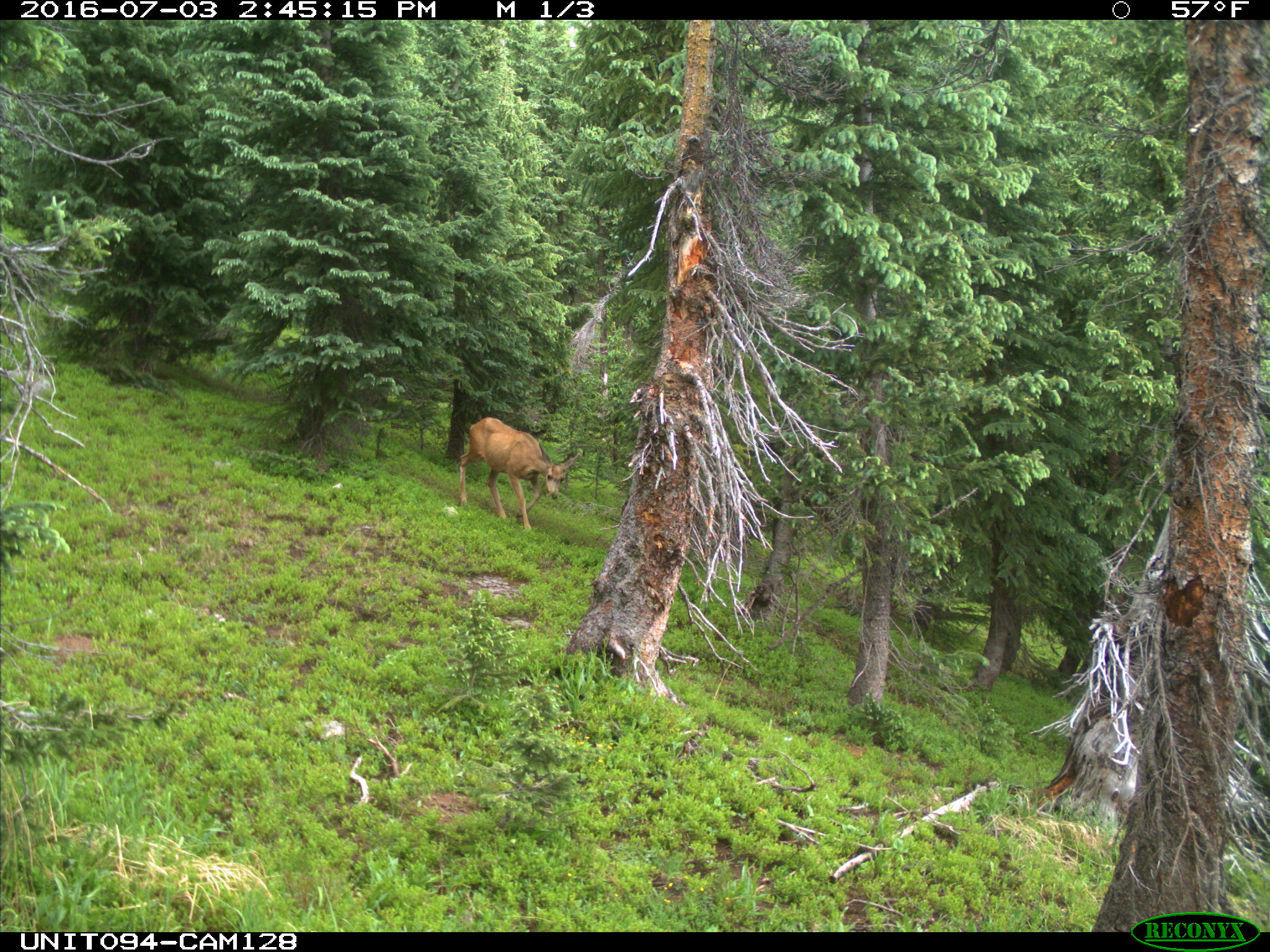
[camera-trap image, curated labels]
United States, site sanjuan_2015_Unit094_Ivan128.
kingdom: Animalia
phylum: Chordata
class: Mammalia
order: Artiodactyla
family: Cervidae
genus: Odocoileus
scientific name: Odocoileus hemionus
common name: mule deer